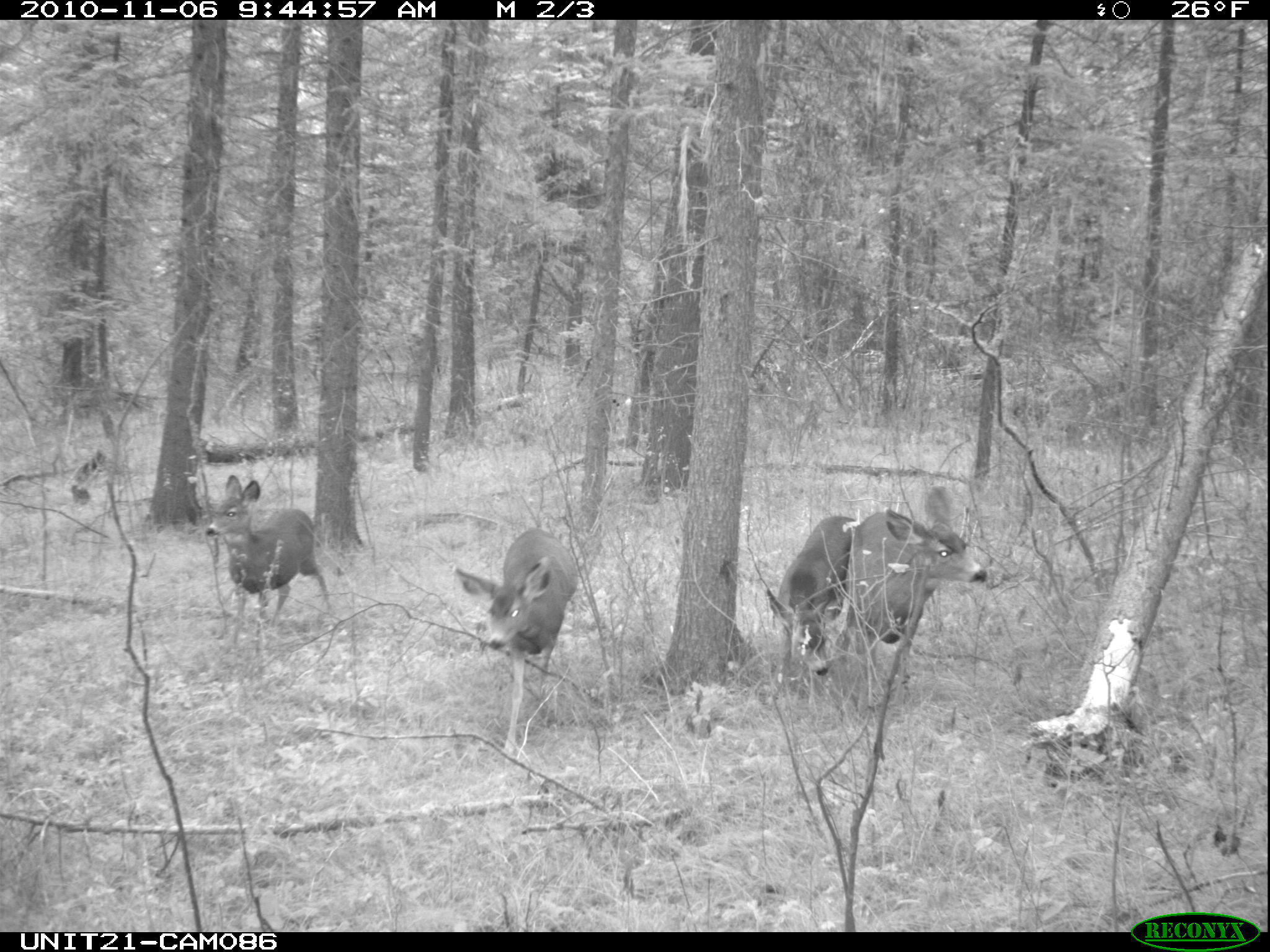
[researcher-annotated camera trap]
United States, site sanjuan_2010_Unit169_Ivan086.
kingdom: Animalia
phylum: Chordata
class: Mammalia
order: Artiodactyla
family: Cervidae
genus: Odocoileus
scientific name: Odocoileus hemionus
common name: mule deer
Odocoileus hemionus (mule deer).